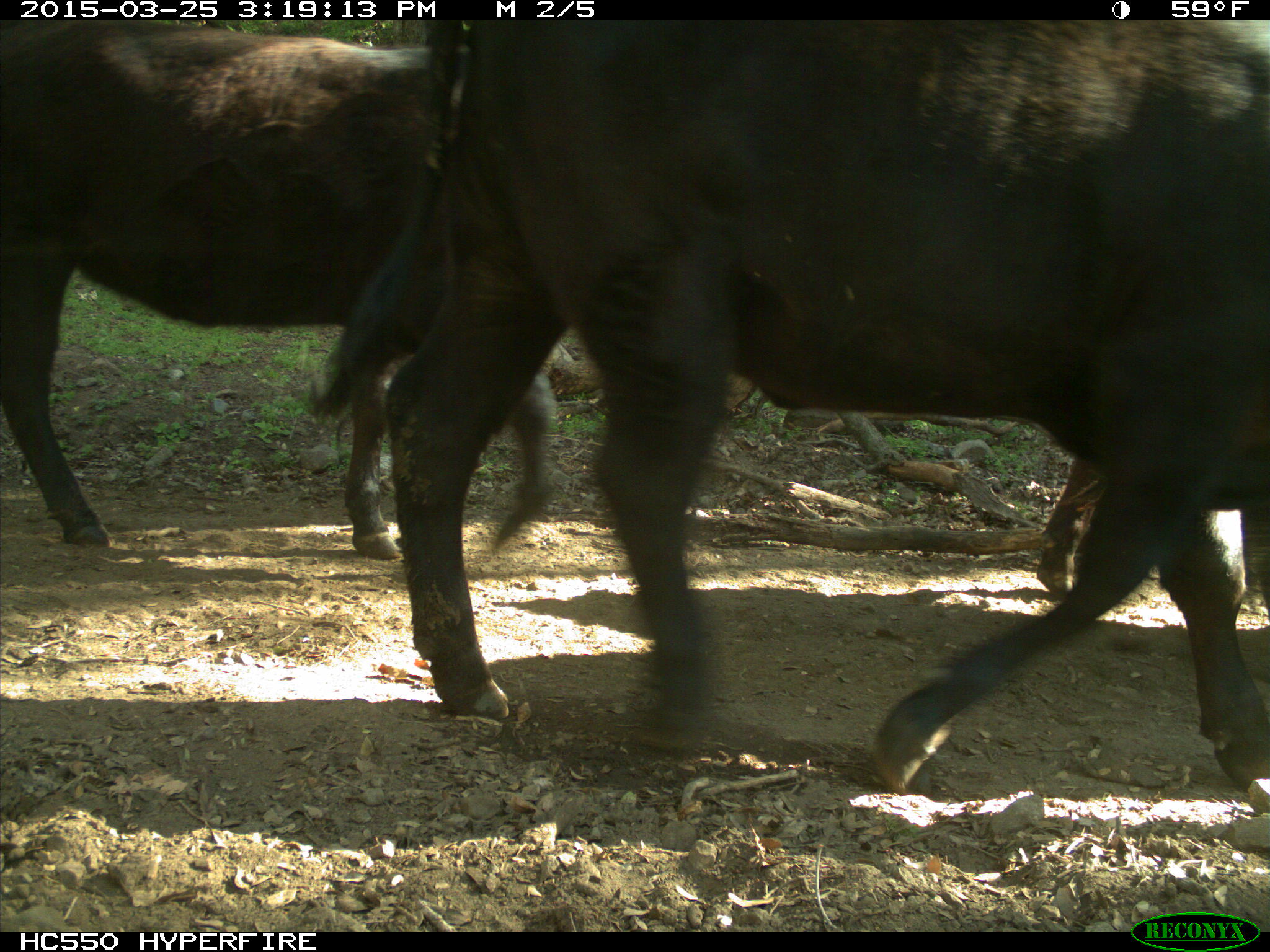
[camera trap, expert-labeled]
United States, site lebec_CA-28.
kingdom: Animalia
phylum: Chordata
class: Mammalia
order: Artiodactyla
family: Bovidae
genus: Bos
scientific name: Bos taurus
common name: domestic cow